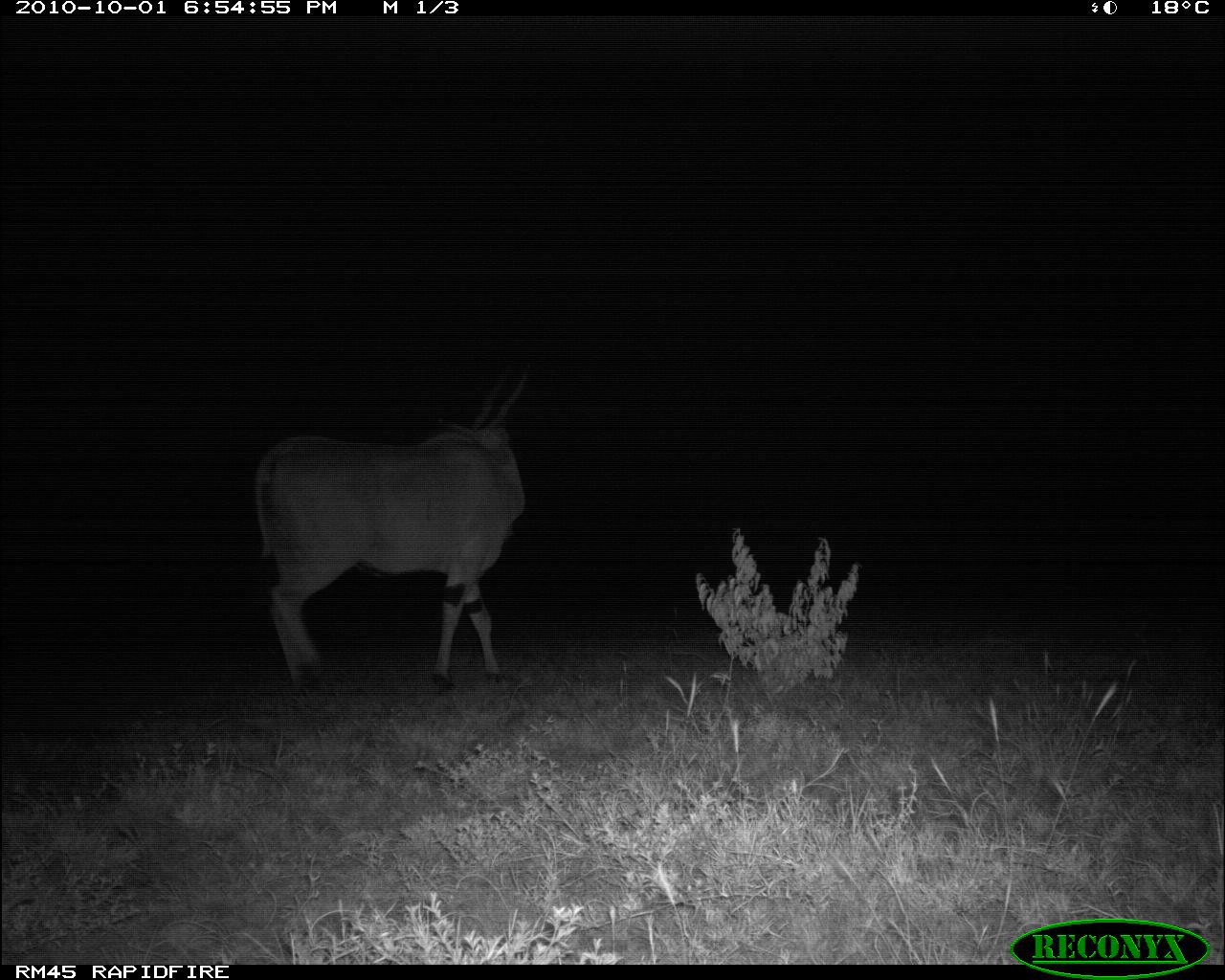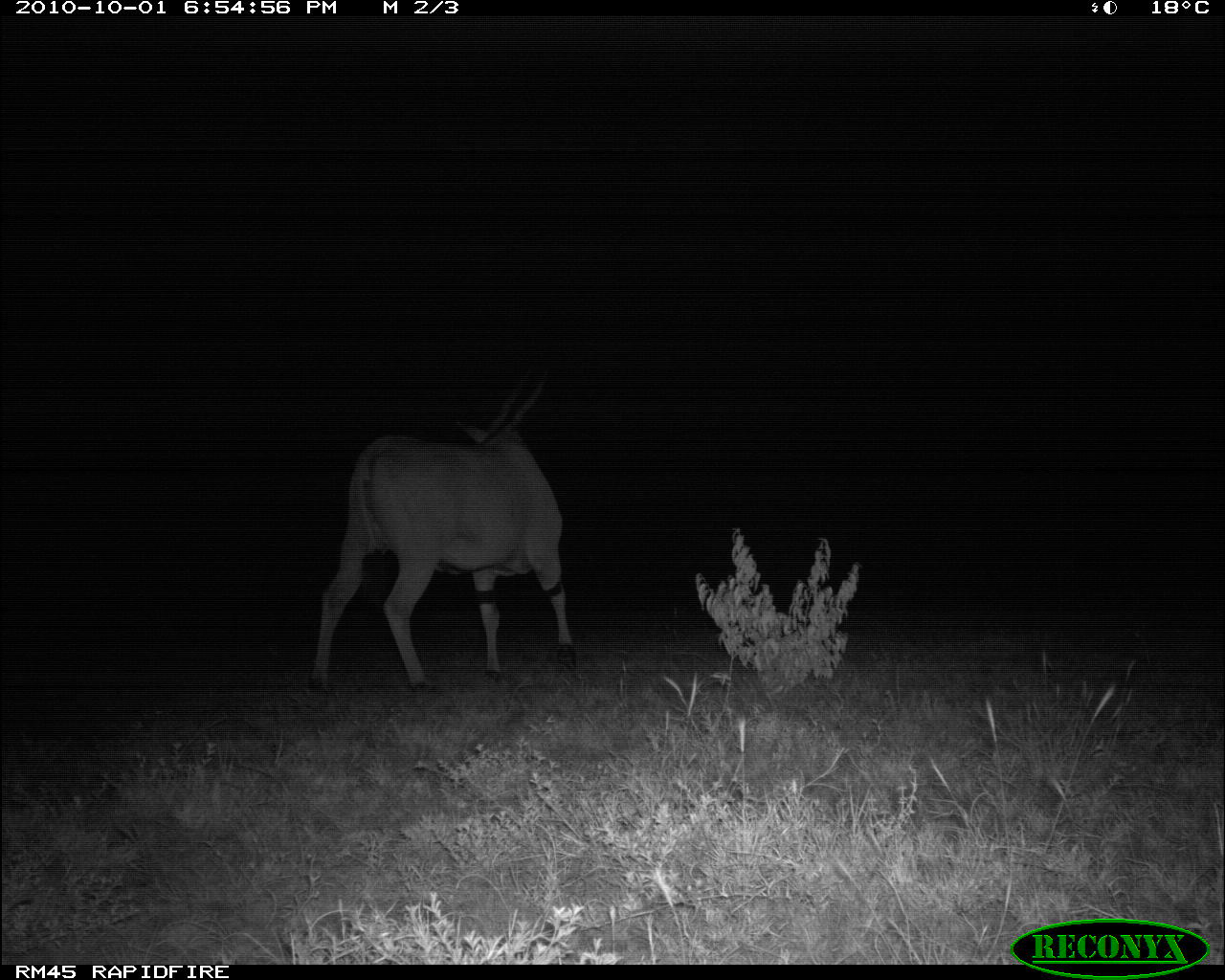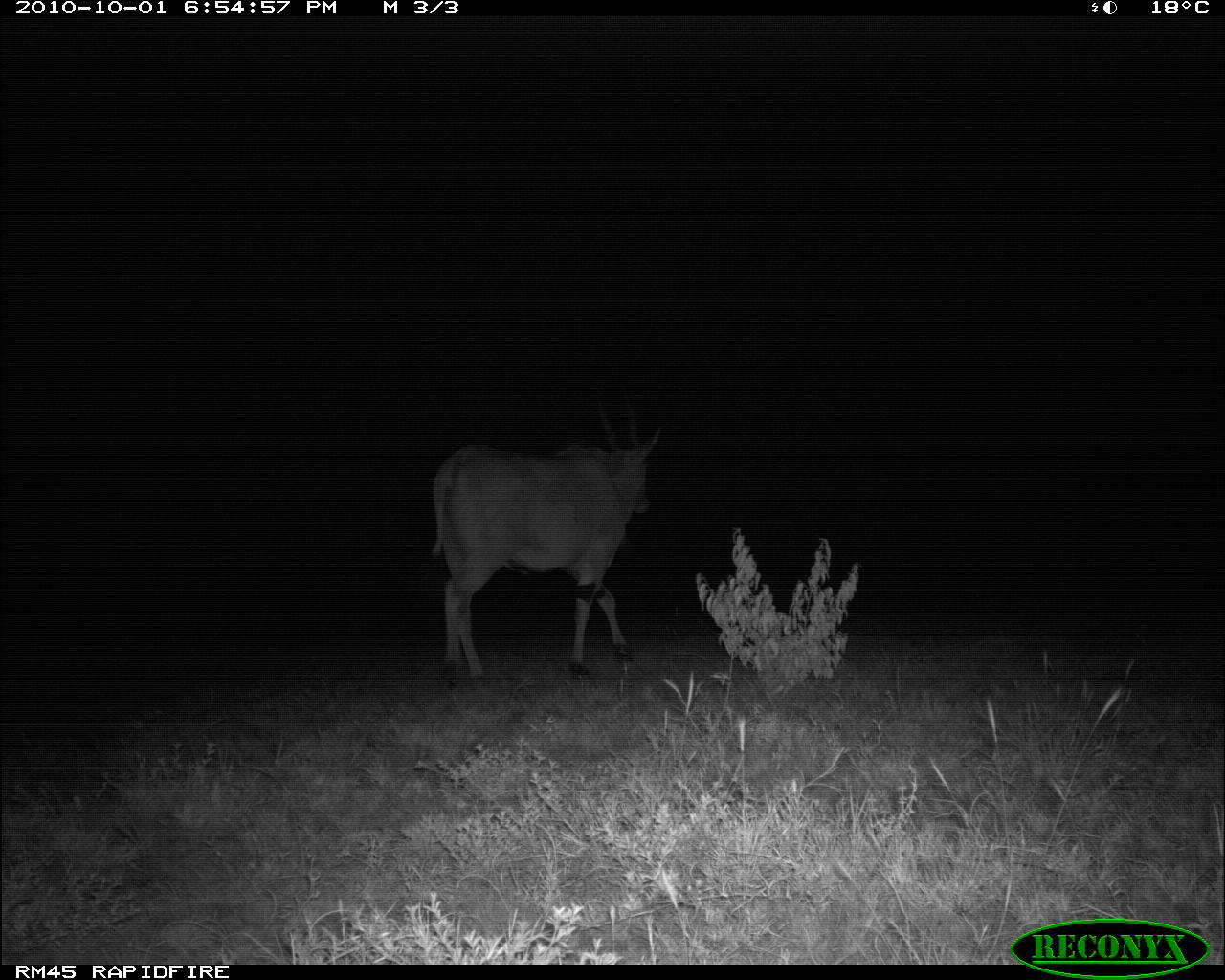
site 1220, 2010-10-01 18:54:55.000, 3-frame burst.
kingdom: Animalia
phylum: Chordata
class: Mammalia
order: Artiodactyla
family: Bovidae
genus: Tragelaphus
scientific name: Tragelaphus oryx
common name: eland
Tragelaphus oryx (eland), count 1.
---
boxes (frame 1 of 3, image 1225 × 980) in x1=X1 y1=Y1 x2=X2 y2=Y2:
tragelaphus oryx: x1=252 y1=363 x2=527 y2=696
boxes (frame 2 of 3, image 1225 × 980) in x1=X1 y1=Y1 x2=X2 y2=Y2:
tragelaphus oryx: x1=307 y1=367 x2=573 y2=692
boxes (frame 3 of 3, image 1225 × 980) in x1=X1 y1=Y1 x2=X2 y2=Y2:
tragelaphus oryx: x1=427 y1=388 x2=660 y2=687